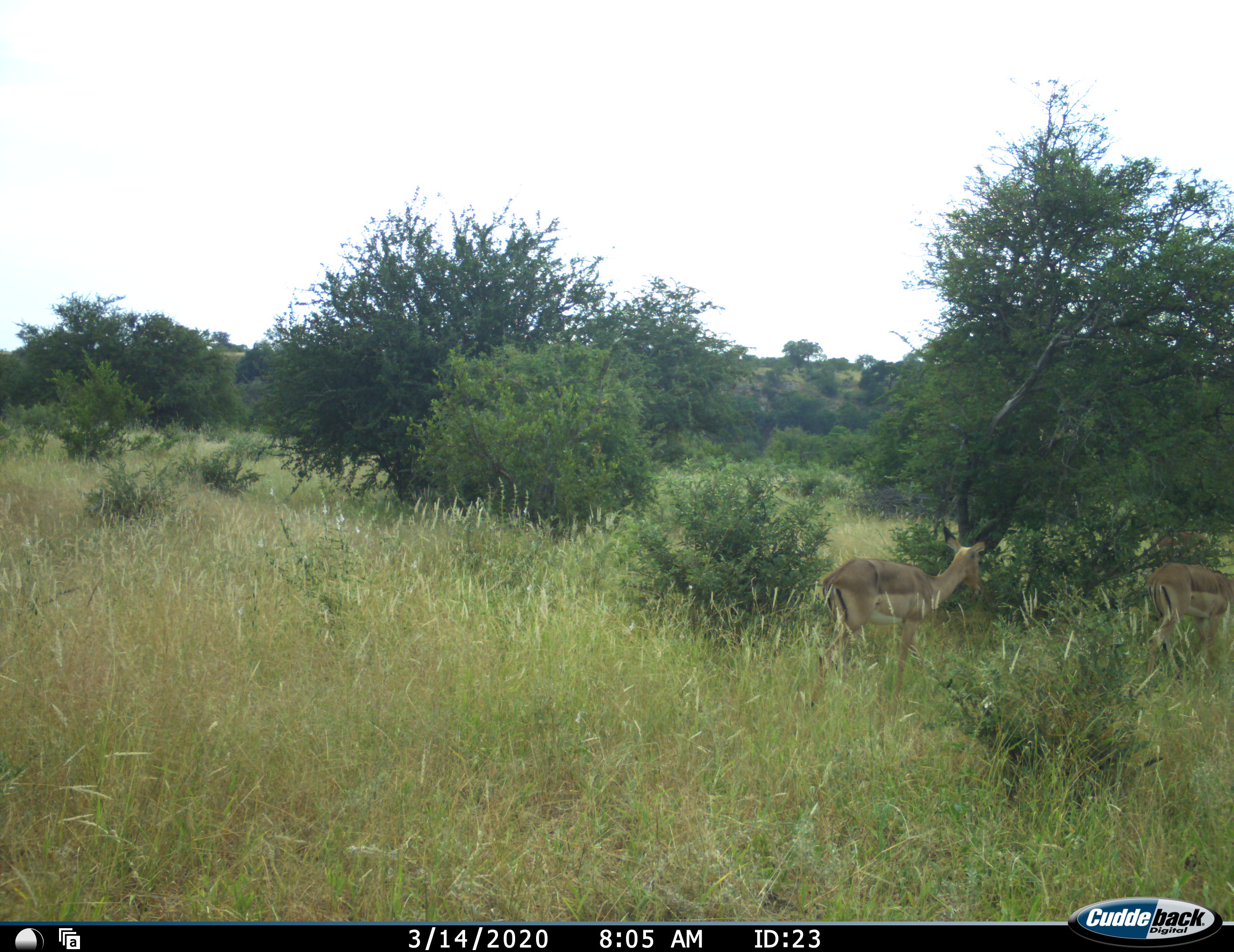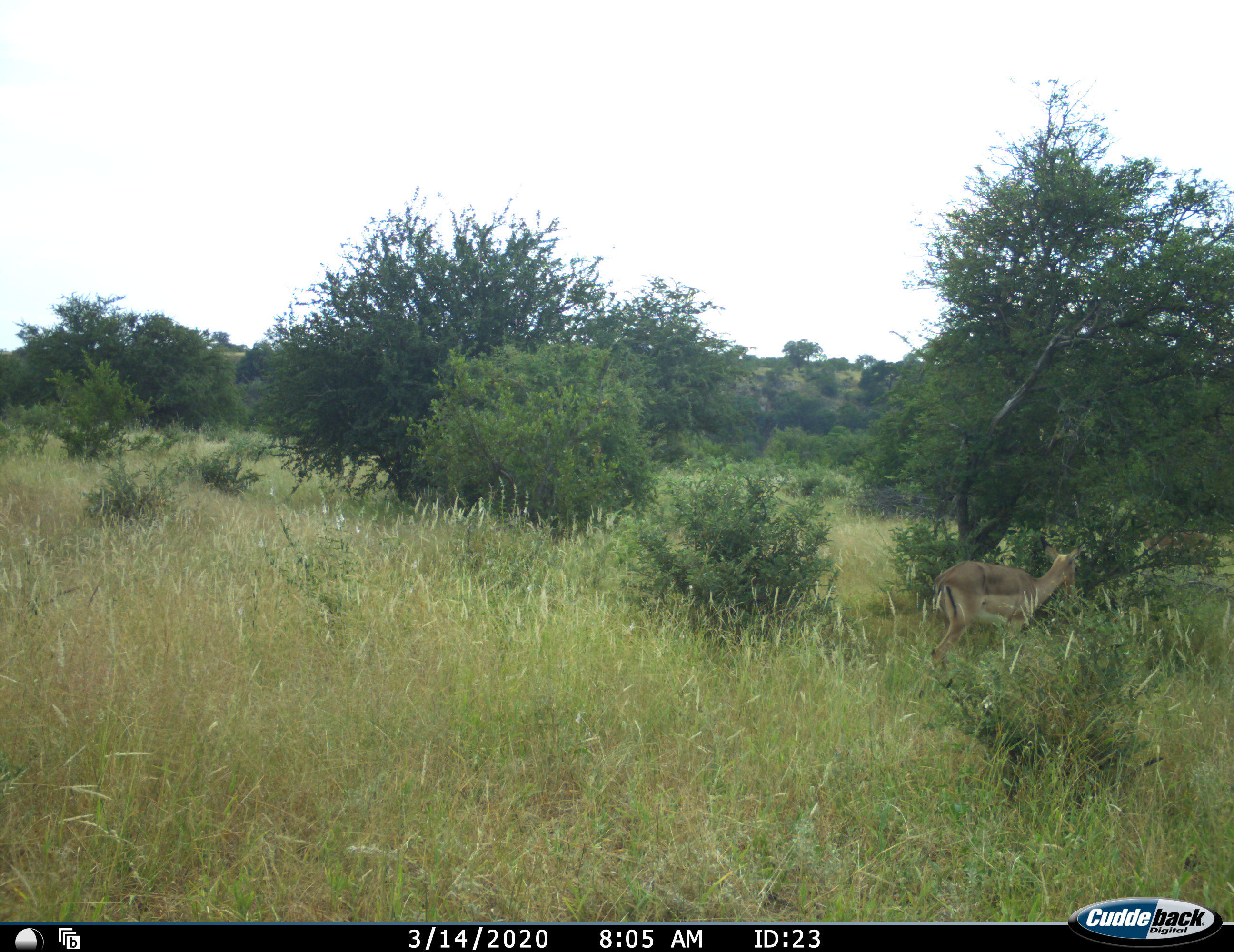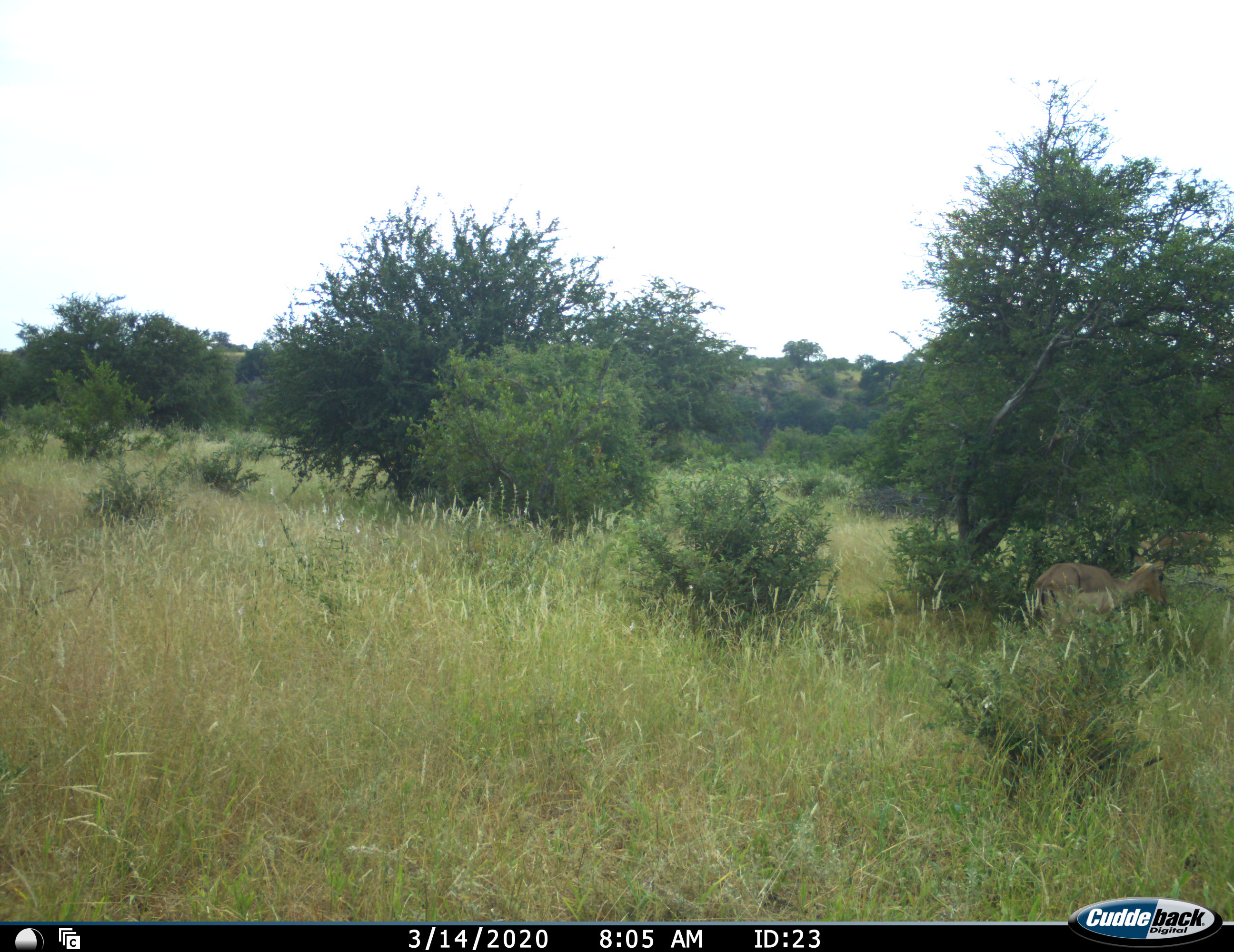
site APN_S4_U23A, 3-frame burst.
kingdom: Animalia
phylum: Chordata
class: Mammalia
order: Artiodactyla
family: Bovidae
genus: Aepyceros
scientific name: Aepyceros melampus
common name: impala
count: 2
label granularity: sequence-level